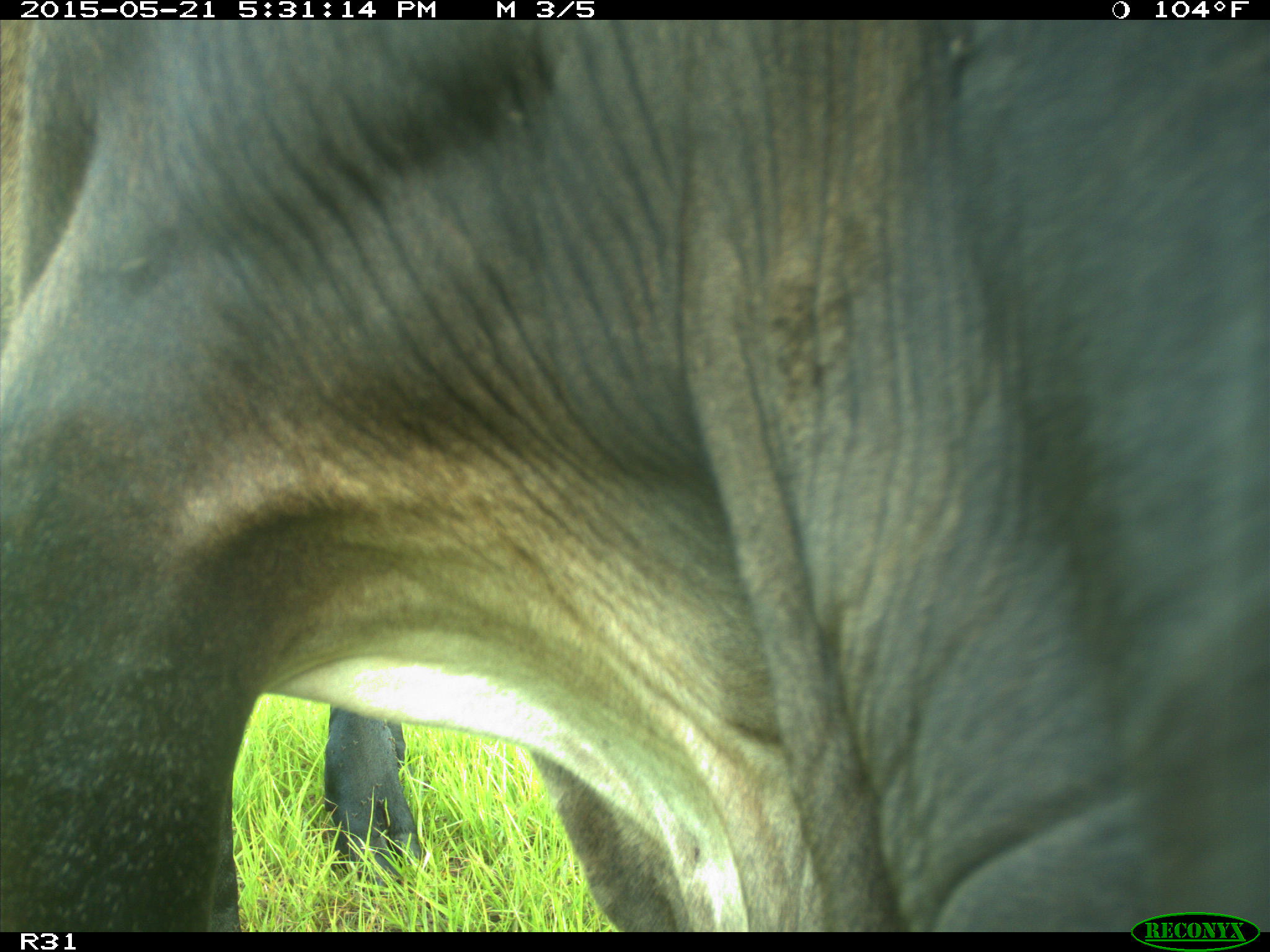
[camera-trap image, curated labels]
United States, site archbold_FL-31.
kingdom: Animalia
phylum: Chordata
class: Mammalia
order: Artiodactyla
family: Bovidae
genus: Bos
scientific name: Bos taurus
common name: domestic cow